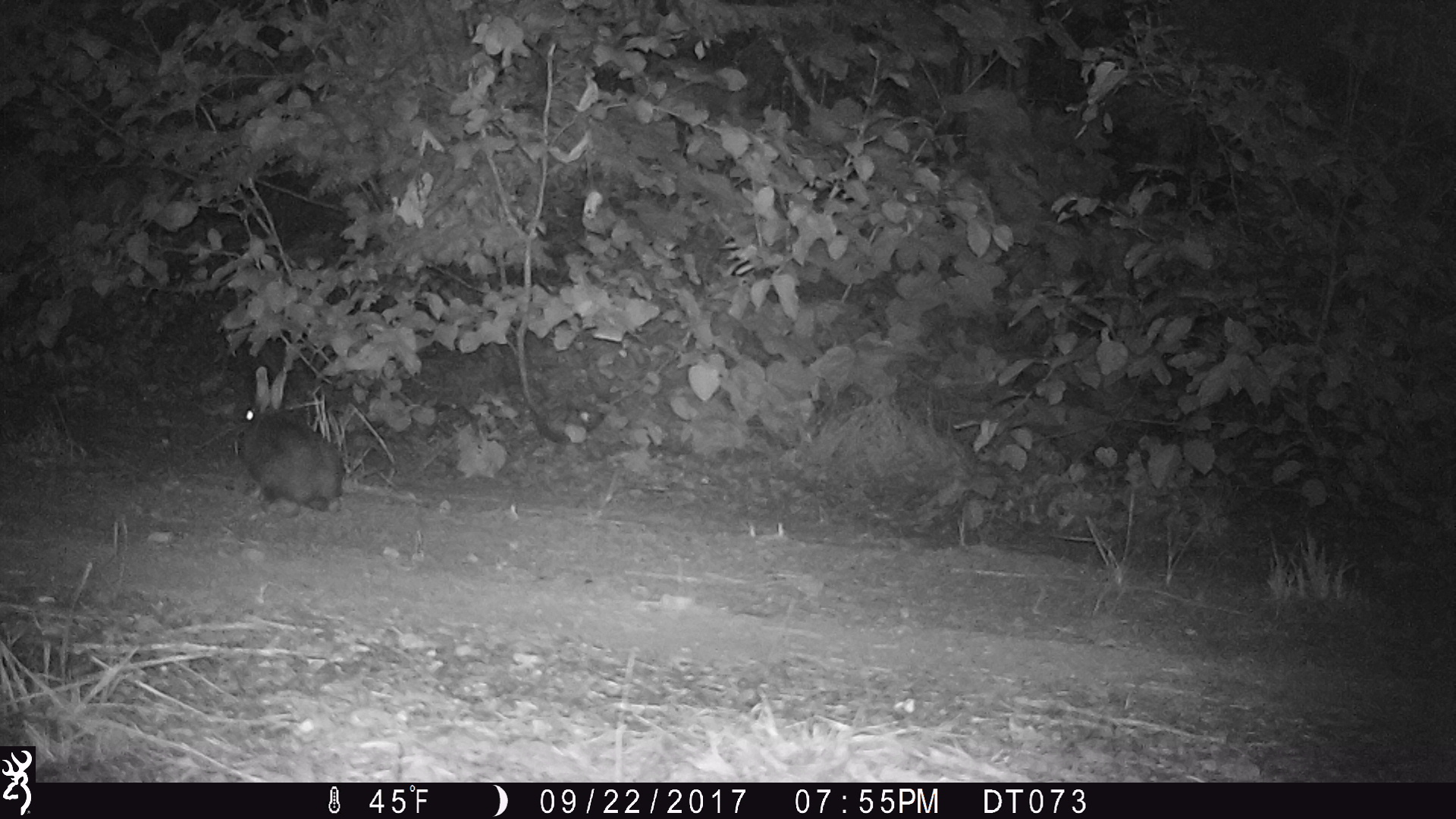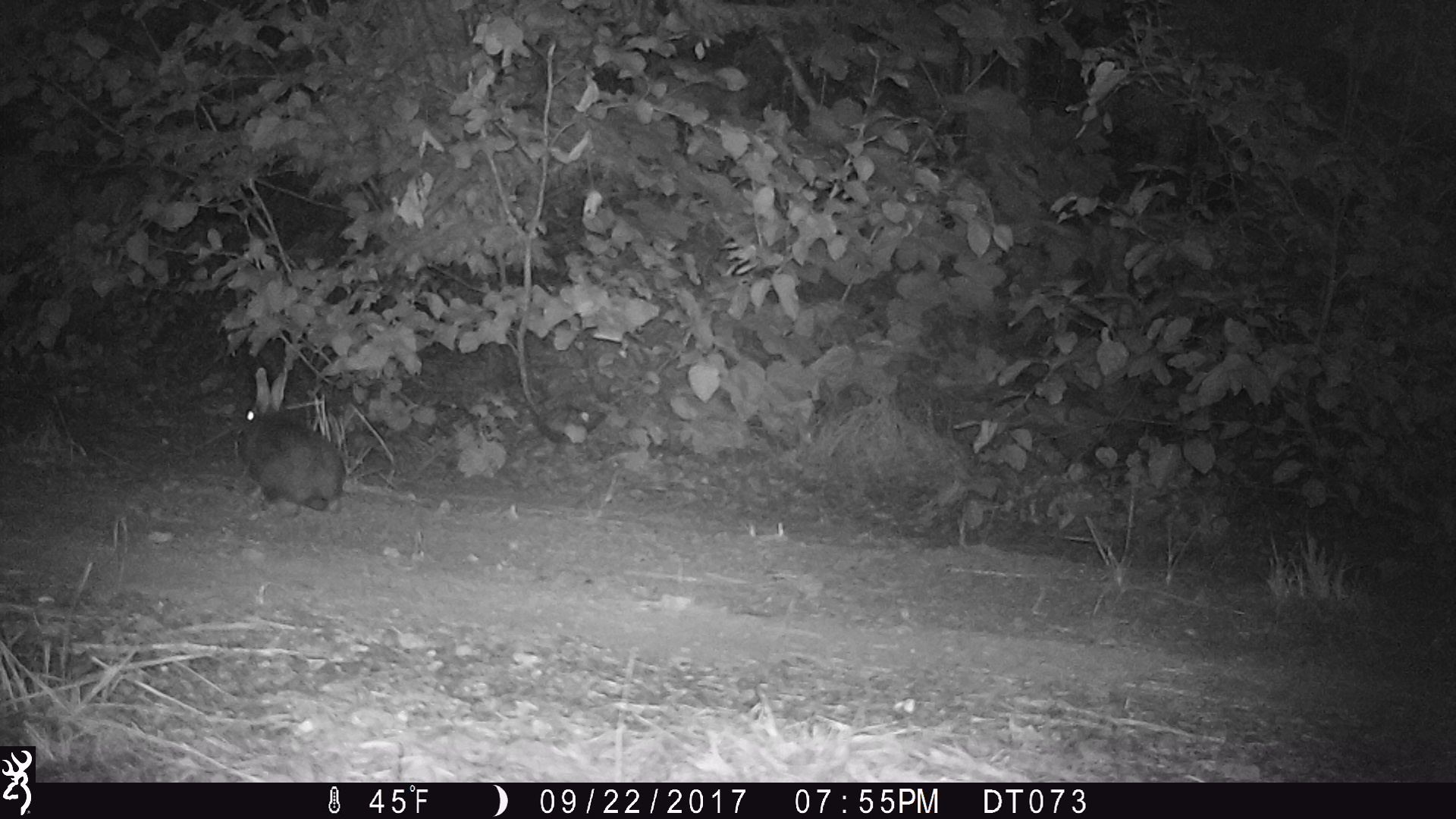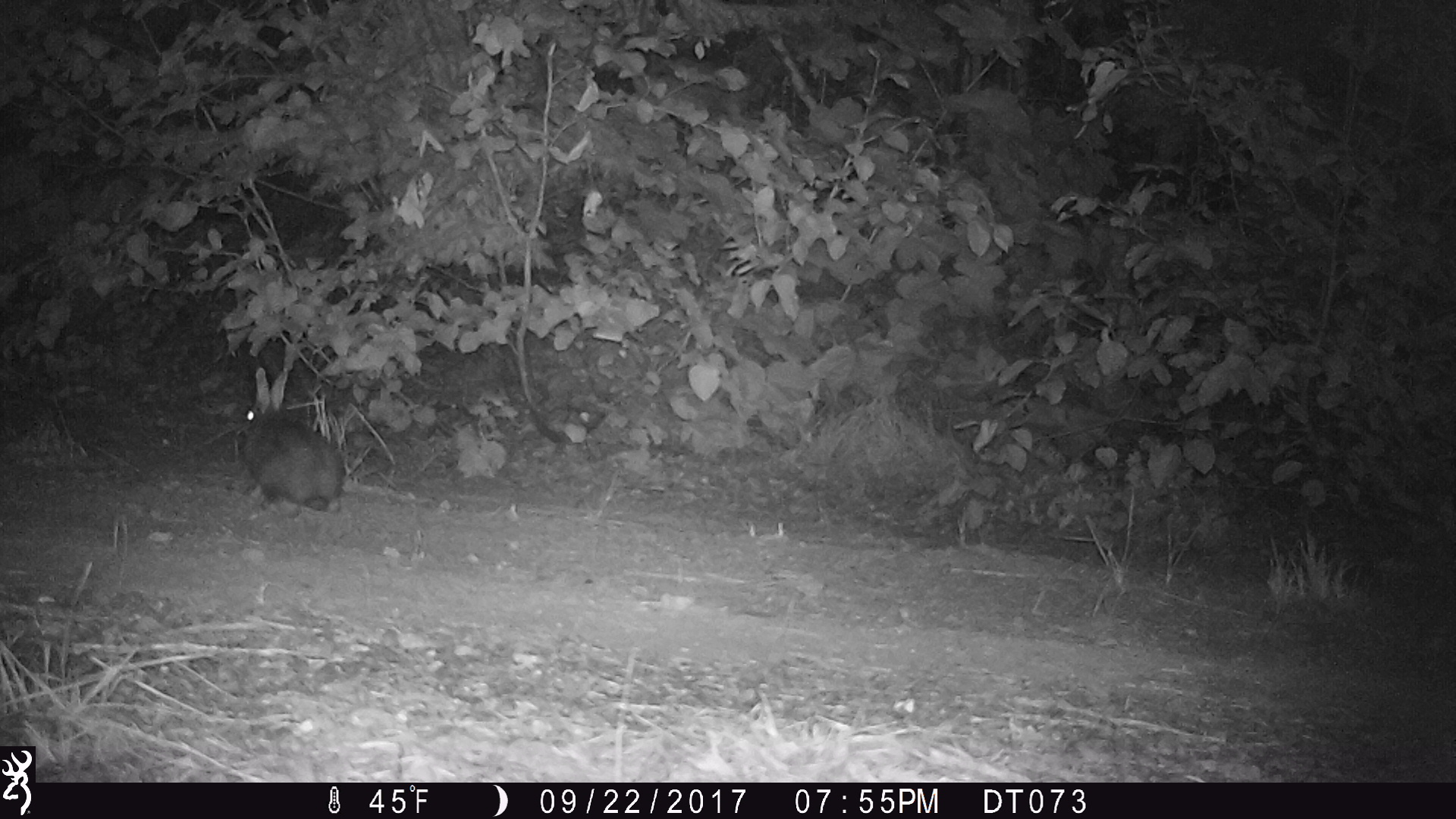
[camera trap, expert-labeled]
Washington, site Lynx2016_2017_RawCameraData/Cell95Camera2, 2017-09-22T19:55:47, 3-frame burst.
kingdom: Animalia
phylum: Chordata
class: Mammalia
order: Lagomorpha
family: Leporidae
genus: Lepus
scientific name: Lepus americanus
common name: snowshoe hare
Lepus americanus (snowshoe hare). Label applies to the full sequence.